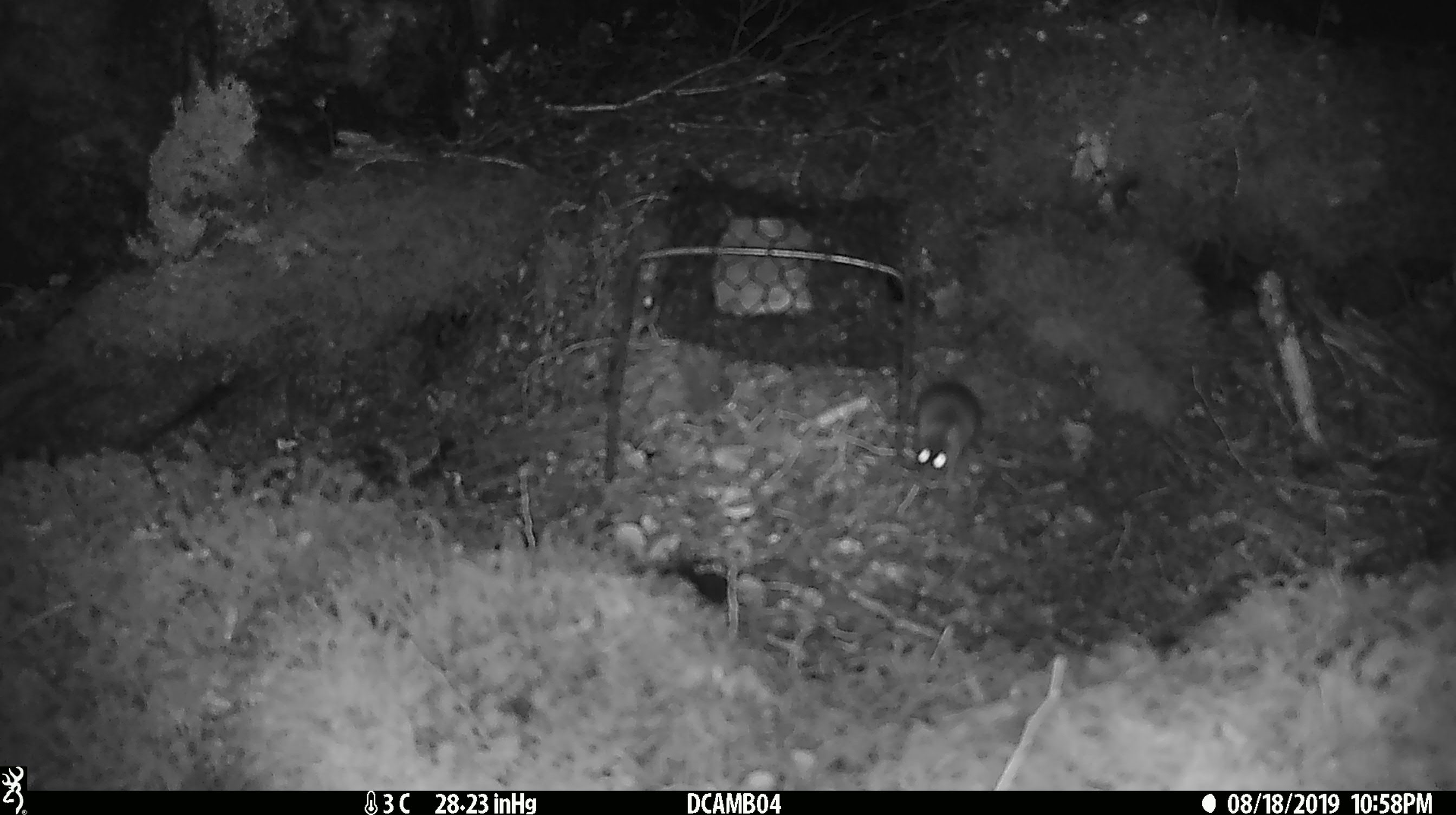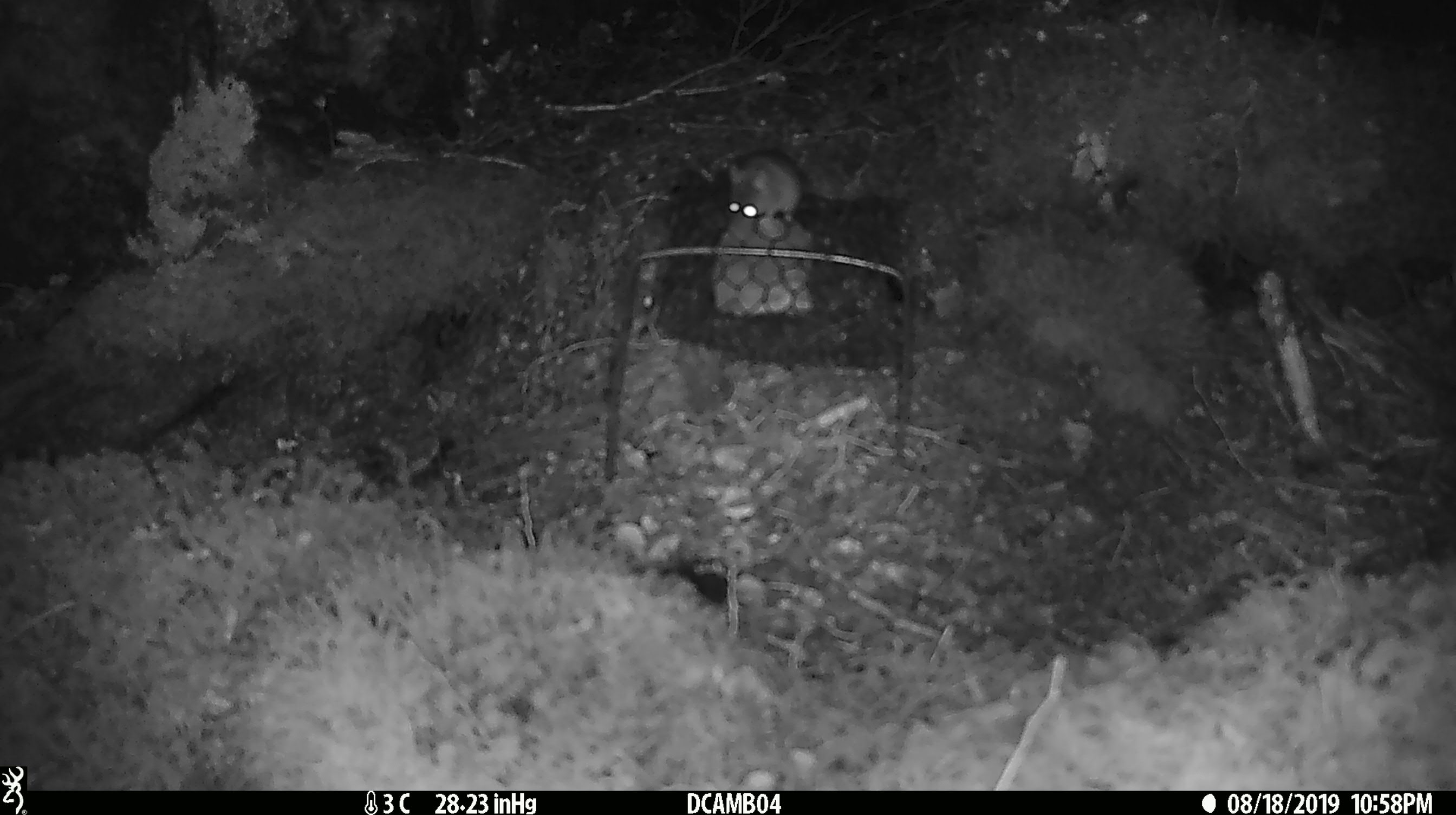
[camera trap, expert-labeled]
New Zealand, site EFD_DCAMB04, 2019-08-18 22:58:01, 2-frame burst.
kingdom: Animalia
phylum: Chordata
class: Mammalia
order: Rodentia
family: Muridae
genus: Mus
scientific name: Mus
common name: mouse